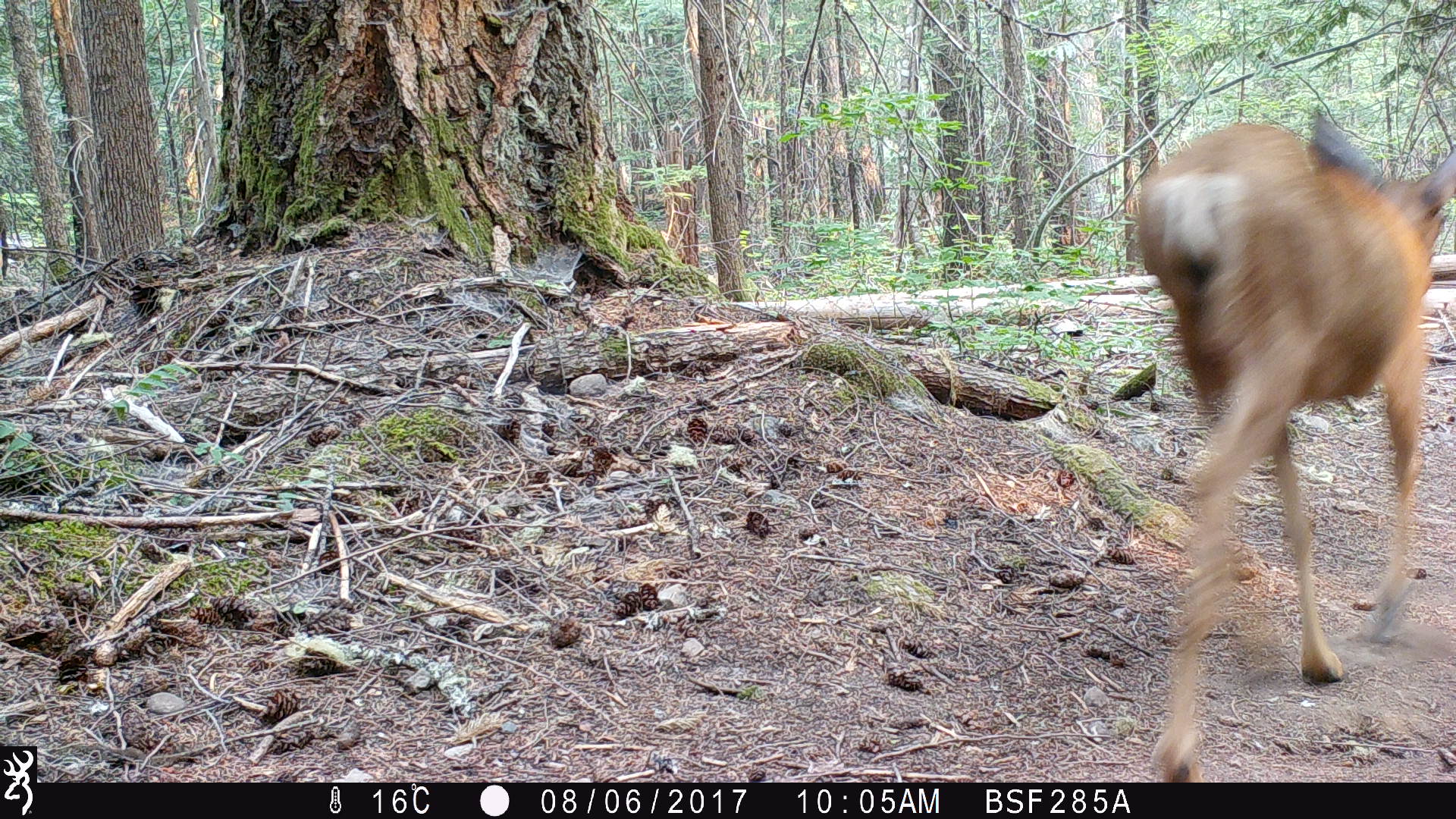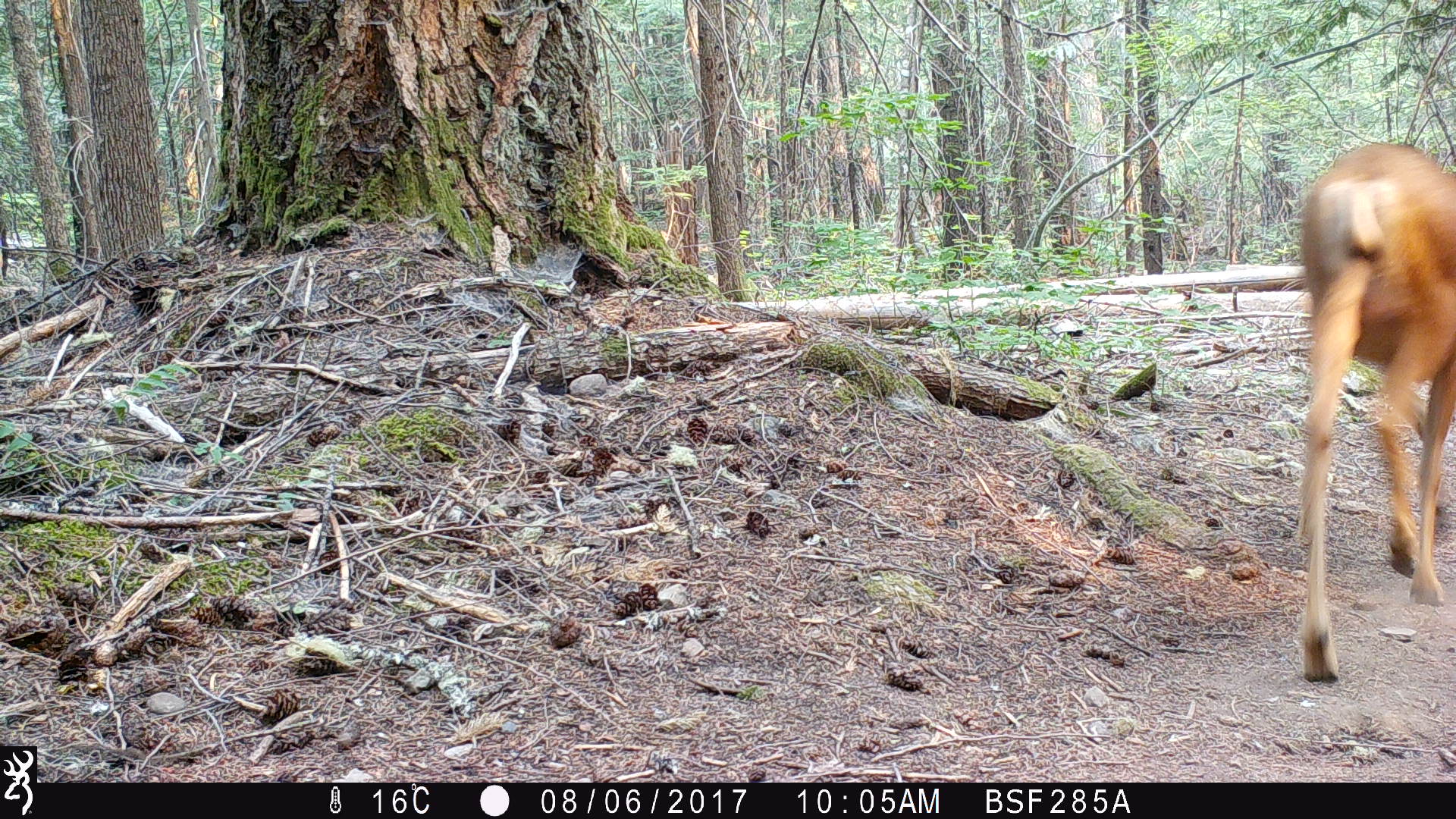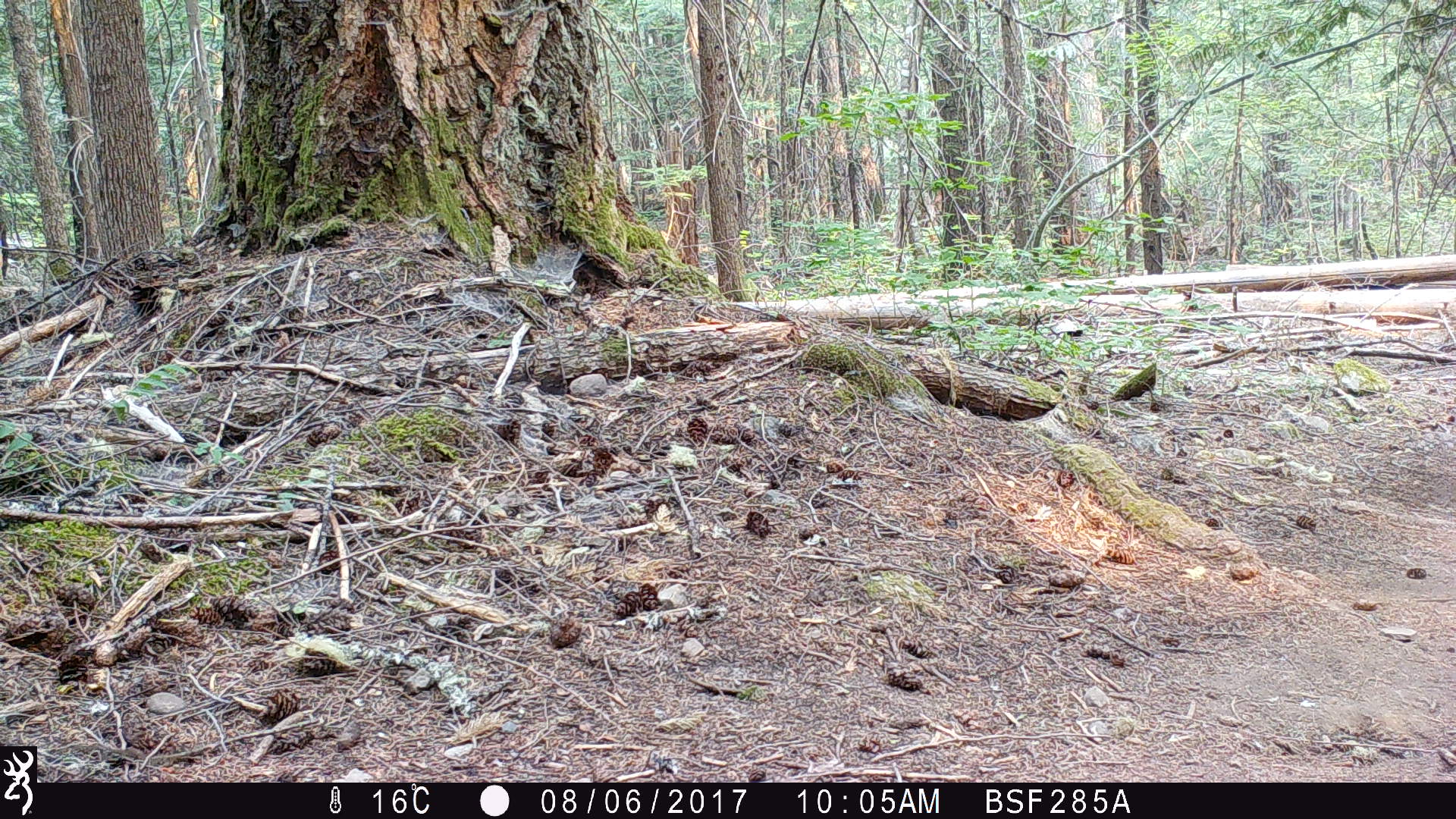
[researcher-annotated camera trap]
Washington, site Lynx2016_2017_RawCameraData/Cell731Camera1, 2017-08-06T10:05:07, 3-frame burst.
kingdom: Animalia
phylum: Chordata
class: Mammalia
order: Artiodactyla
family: Cervidae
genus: Odocoileus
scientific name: Odocoileus hemionus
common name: mule deer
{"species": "Odocoileus hemionus (mule deer)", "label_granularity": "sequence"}